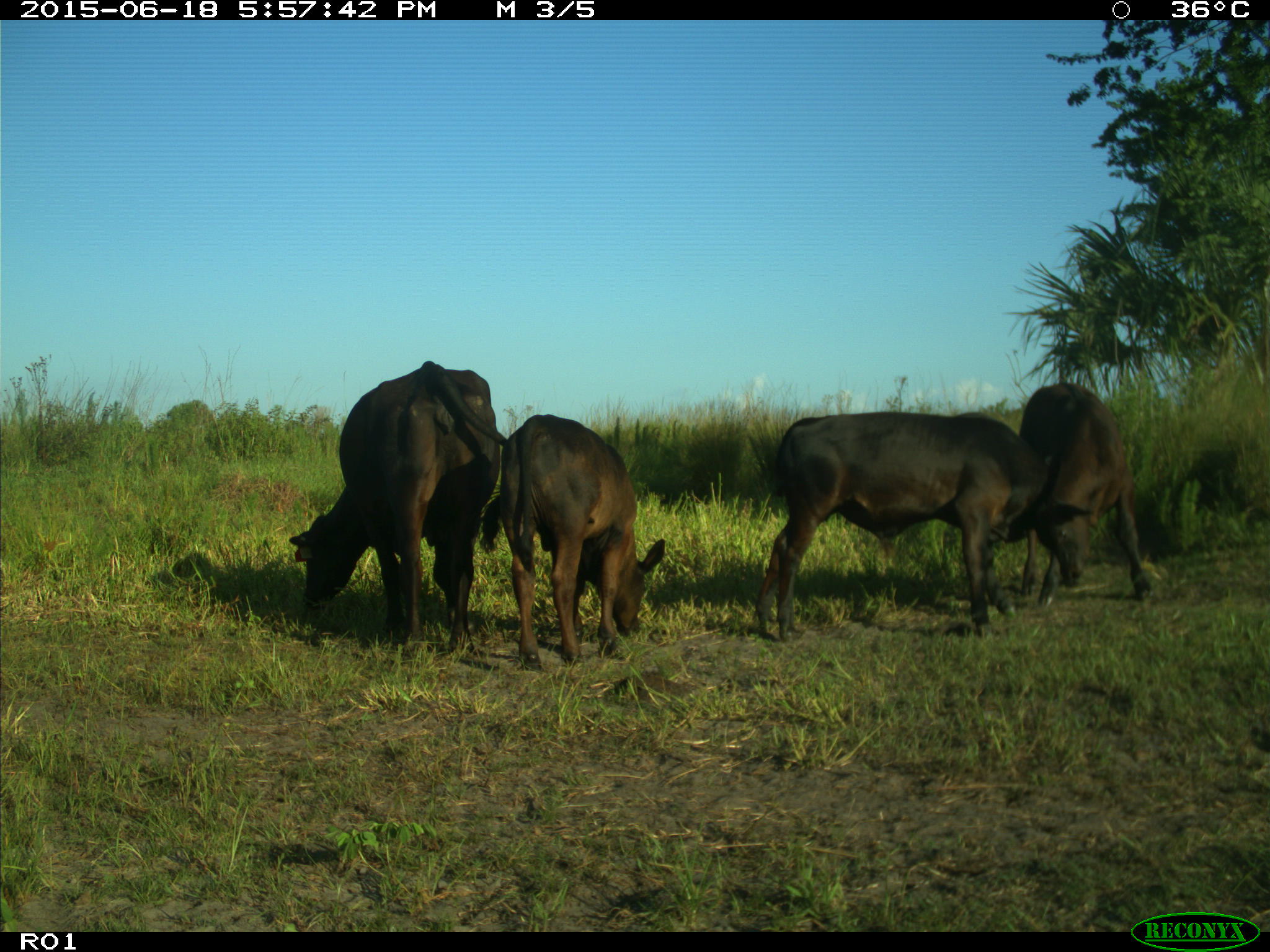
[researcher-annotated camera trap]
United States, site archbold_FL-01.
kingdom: Animalia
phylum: Chordata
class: Mammalia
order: Artiodactyla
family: Bovidae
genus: Bos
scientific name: Bos taurus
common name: domestic cow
Bos taurus (domestic cow).